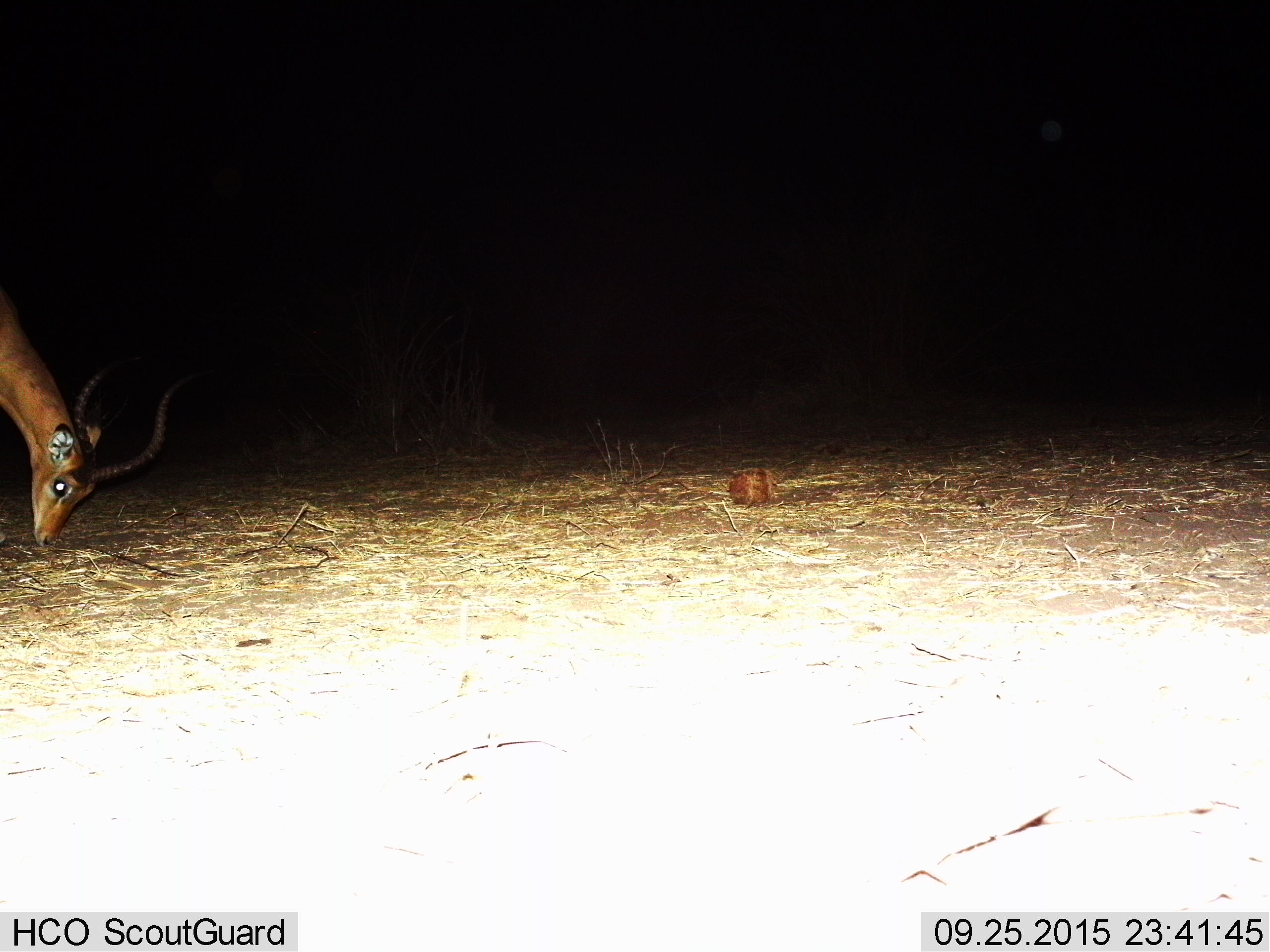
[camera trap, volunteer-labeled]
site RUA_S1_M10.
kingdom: Animalia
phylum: Chordata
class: Mammalia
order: Artiodactyla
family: Bovidae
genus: Aepyceros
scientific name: Aepyceros melampus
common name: impala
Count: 1.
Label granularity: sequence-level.